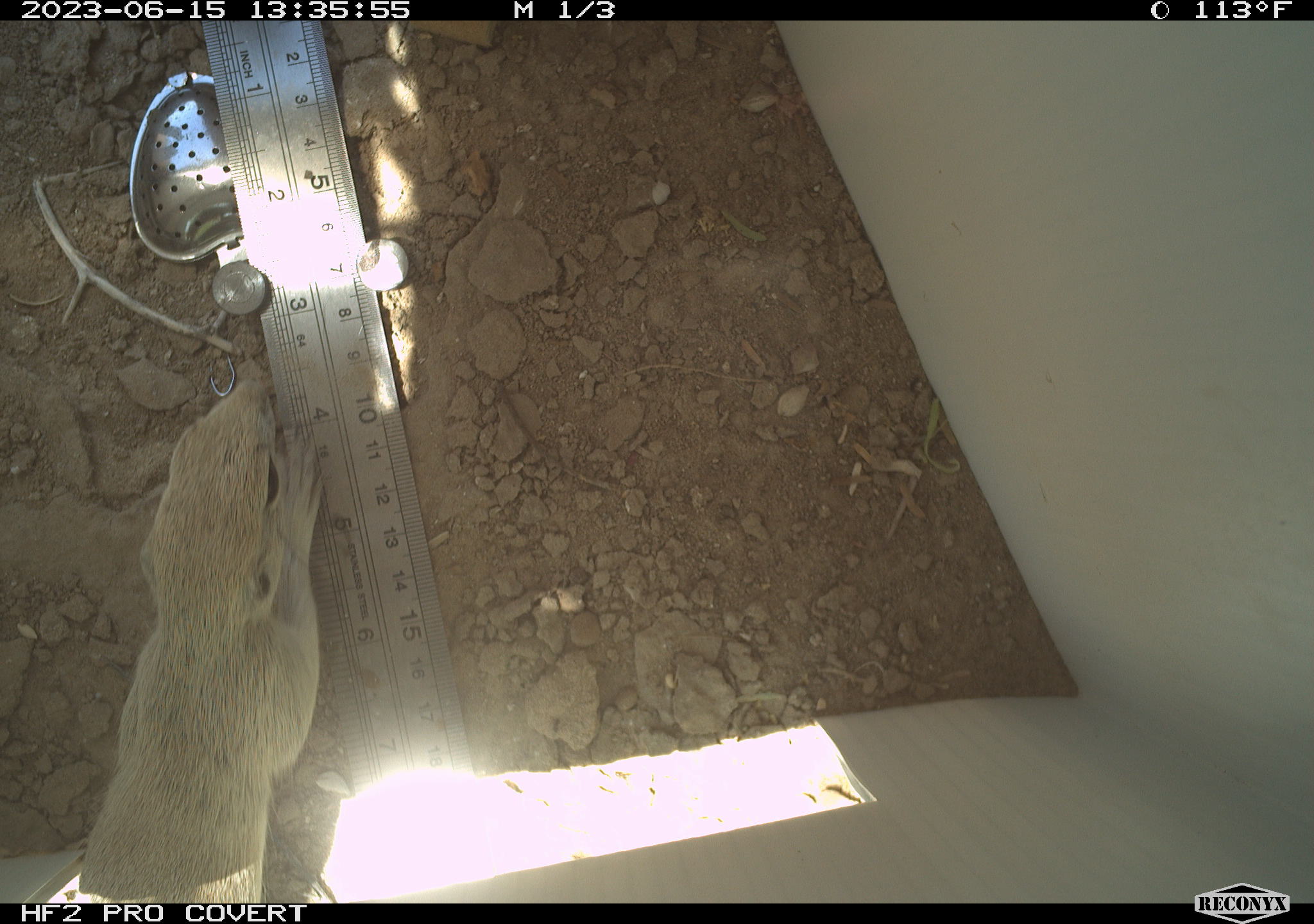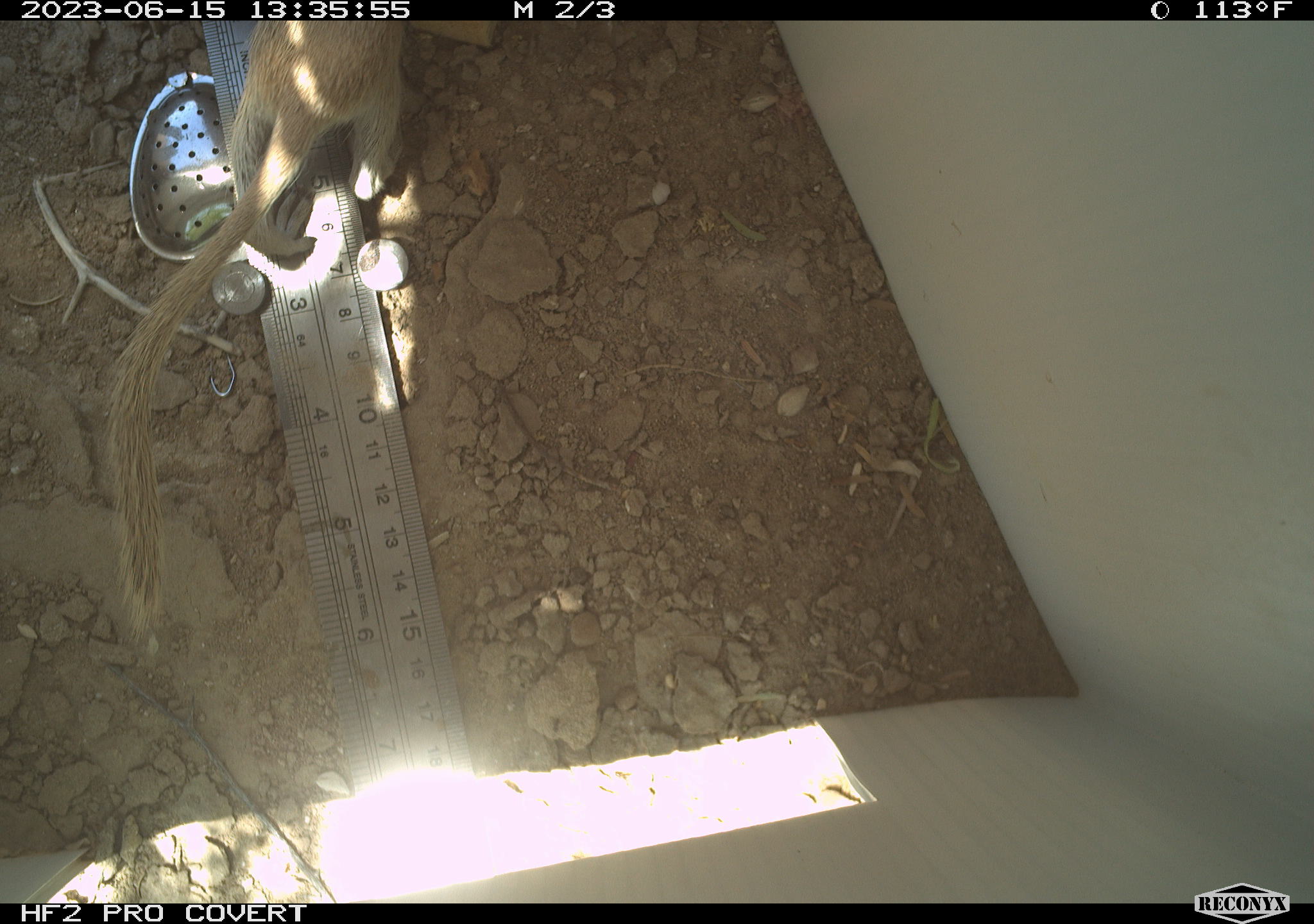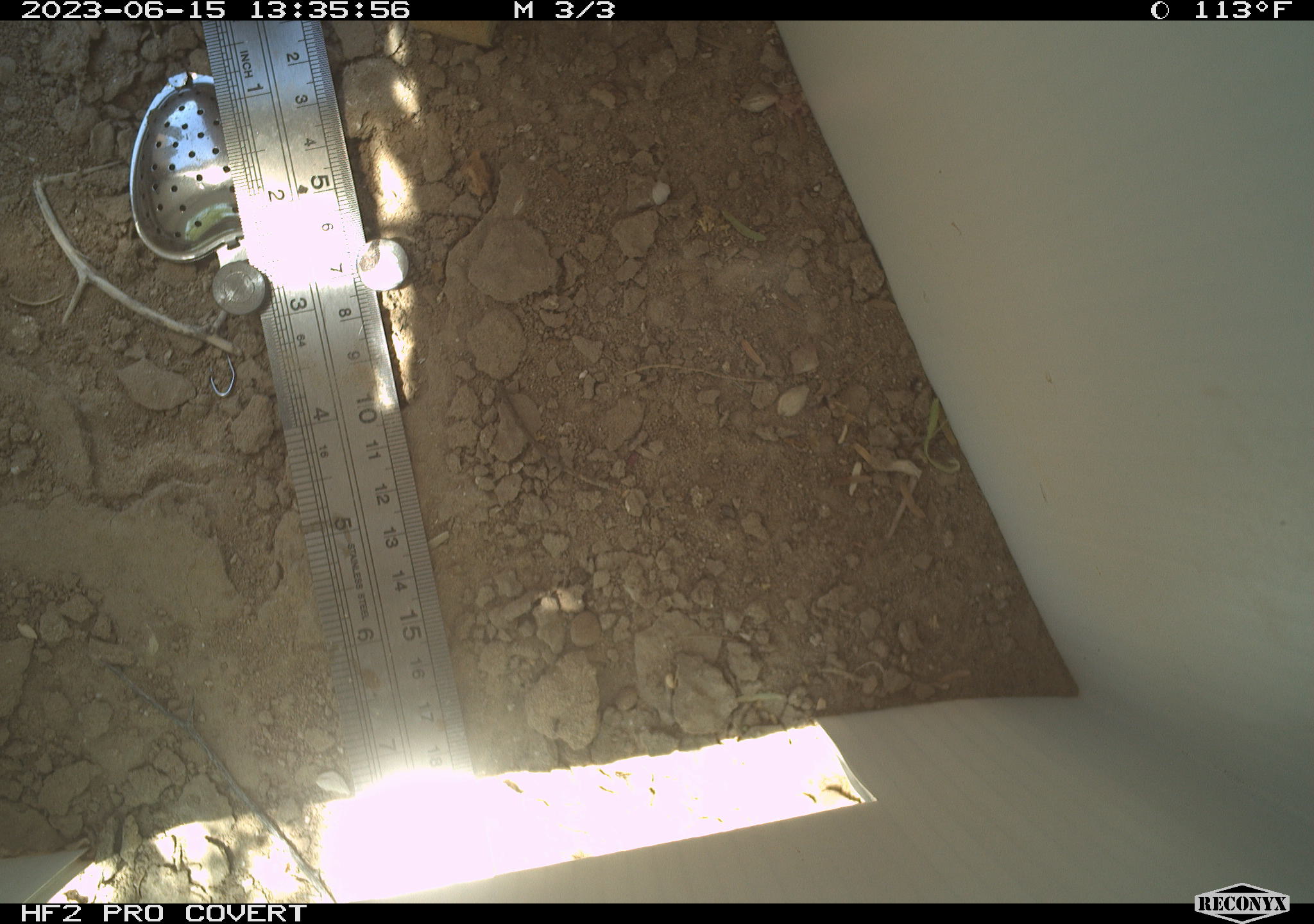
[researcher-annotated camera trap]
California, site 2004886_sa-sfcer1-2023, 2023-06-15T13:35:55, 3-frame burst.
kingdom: Animalia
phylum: Chordata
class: Mammalia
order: Rodentia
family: Sciuridae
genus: Xerospermophilus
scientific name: Xerospermophilus tereticaudus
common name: round-tailed ground squirrel